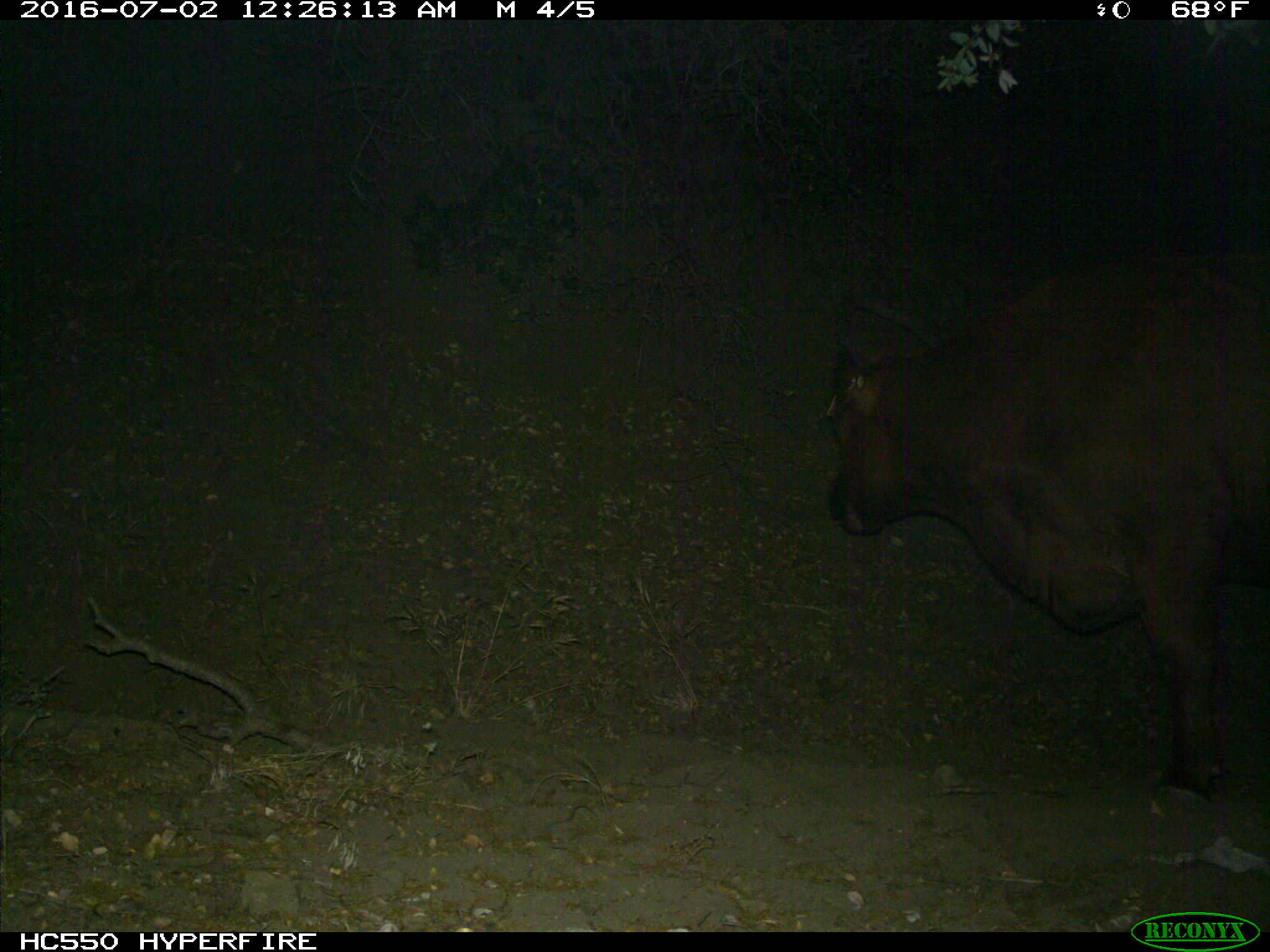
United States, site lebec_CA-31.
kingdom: Animalia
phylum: Chordata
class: Mammalia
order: Artiodactyla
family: Bovidae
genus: Bos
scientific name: Bos taurus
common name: domestic cow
Bos taurus (domestic cow).